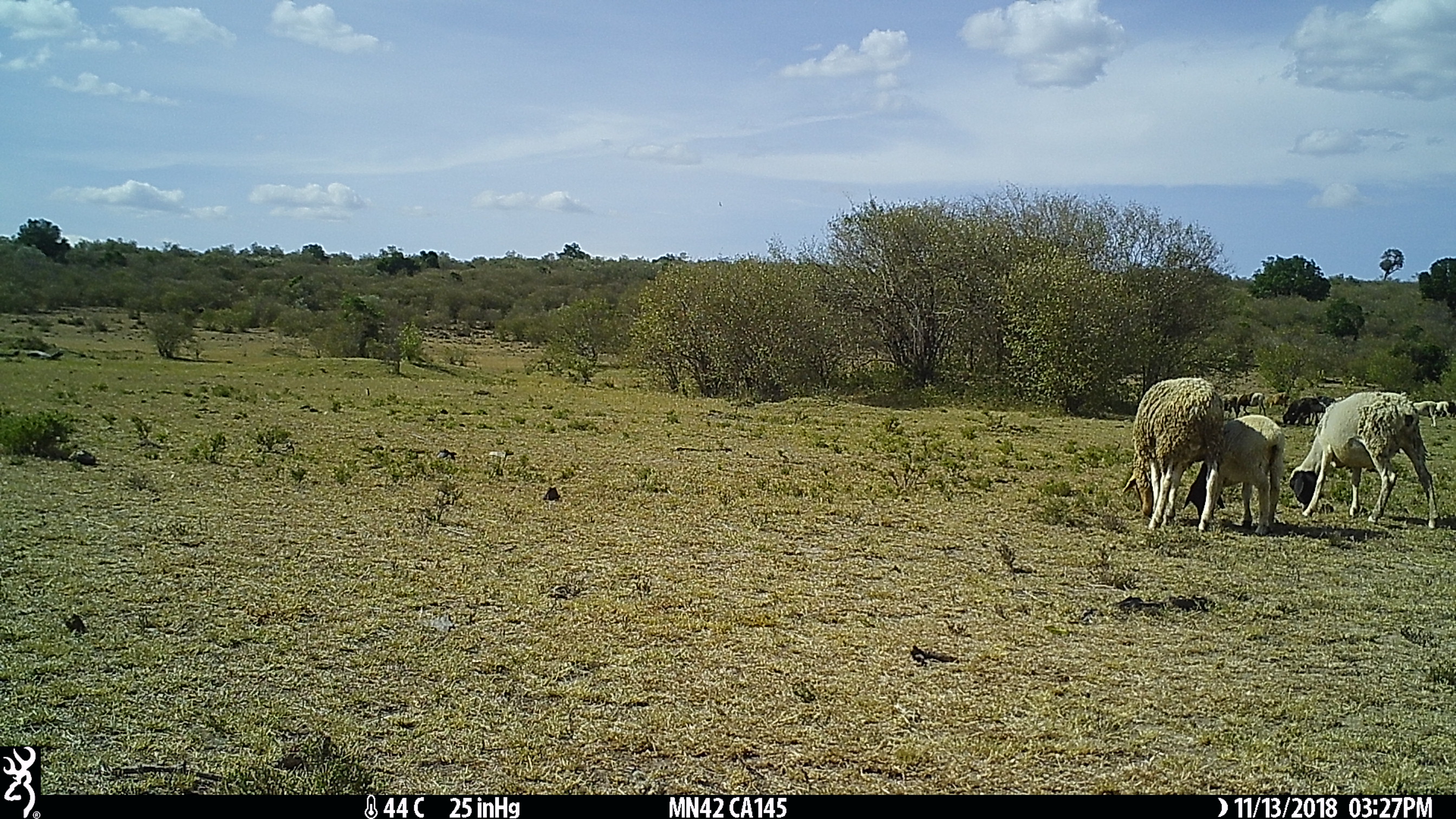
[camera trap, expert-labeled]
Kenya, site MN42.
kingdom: Animalia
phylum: Chordata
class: Mammalia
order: Artiodactyla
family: Bovidae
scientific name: Bovidae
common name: sheep or goat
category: shoat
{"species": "shoat (sheep or goat) (Bovidae)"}